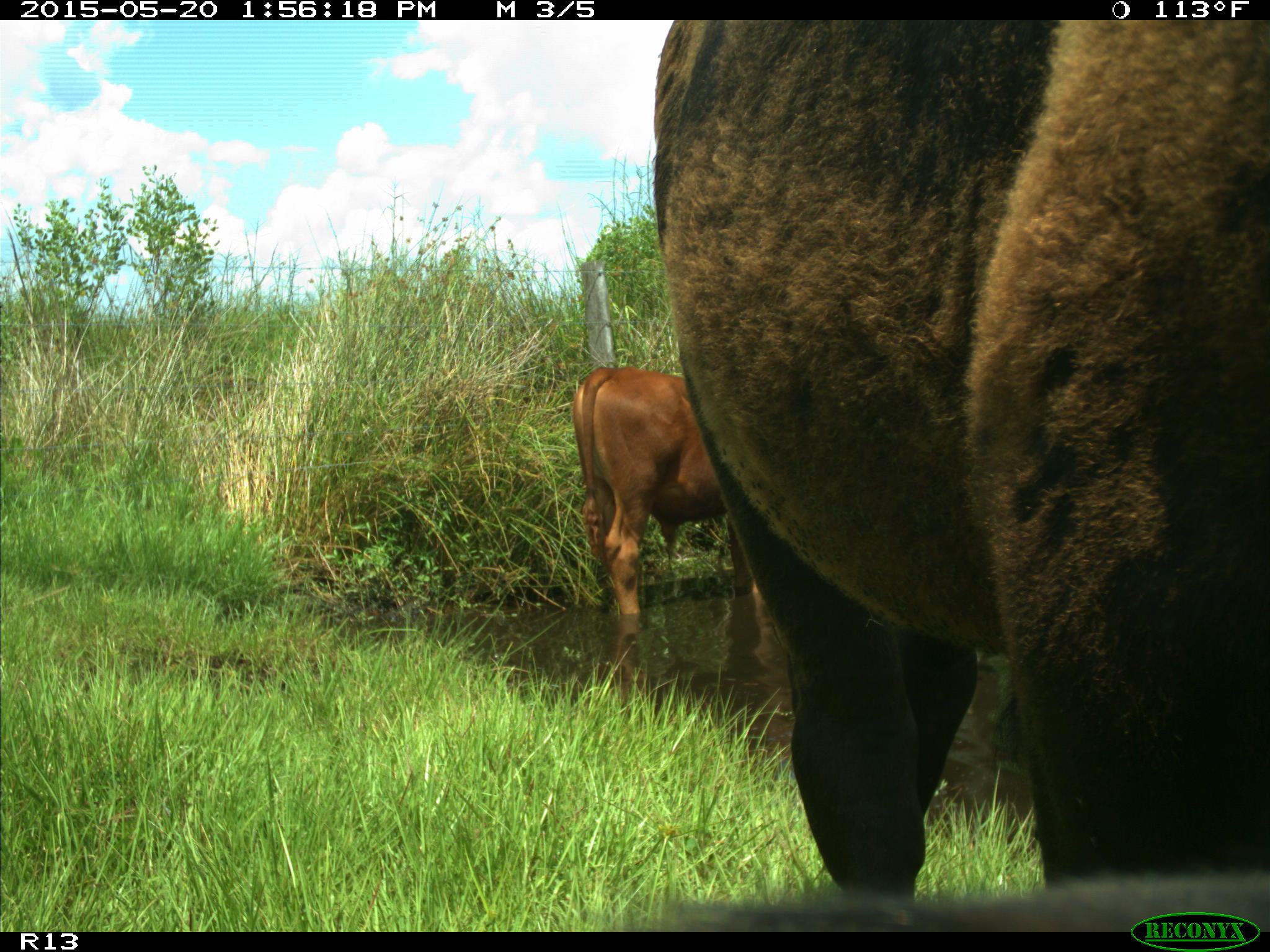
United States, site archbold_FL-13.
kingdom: Animalia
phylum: Chordata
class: Mammalia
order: Artiodactyla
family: Bovidae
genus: Bos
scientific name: Bos taurus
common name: domestic cow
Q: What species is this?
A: Bos taurus (domestic cow).